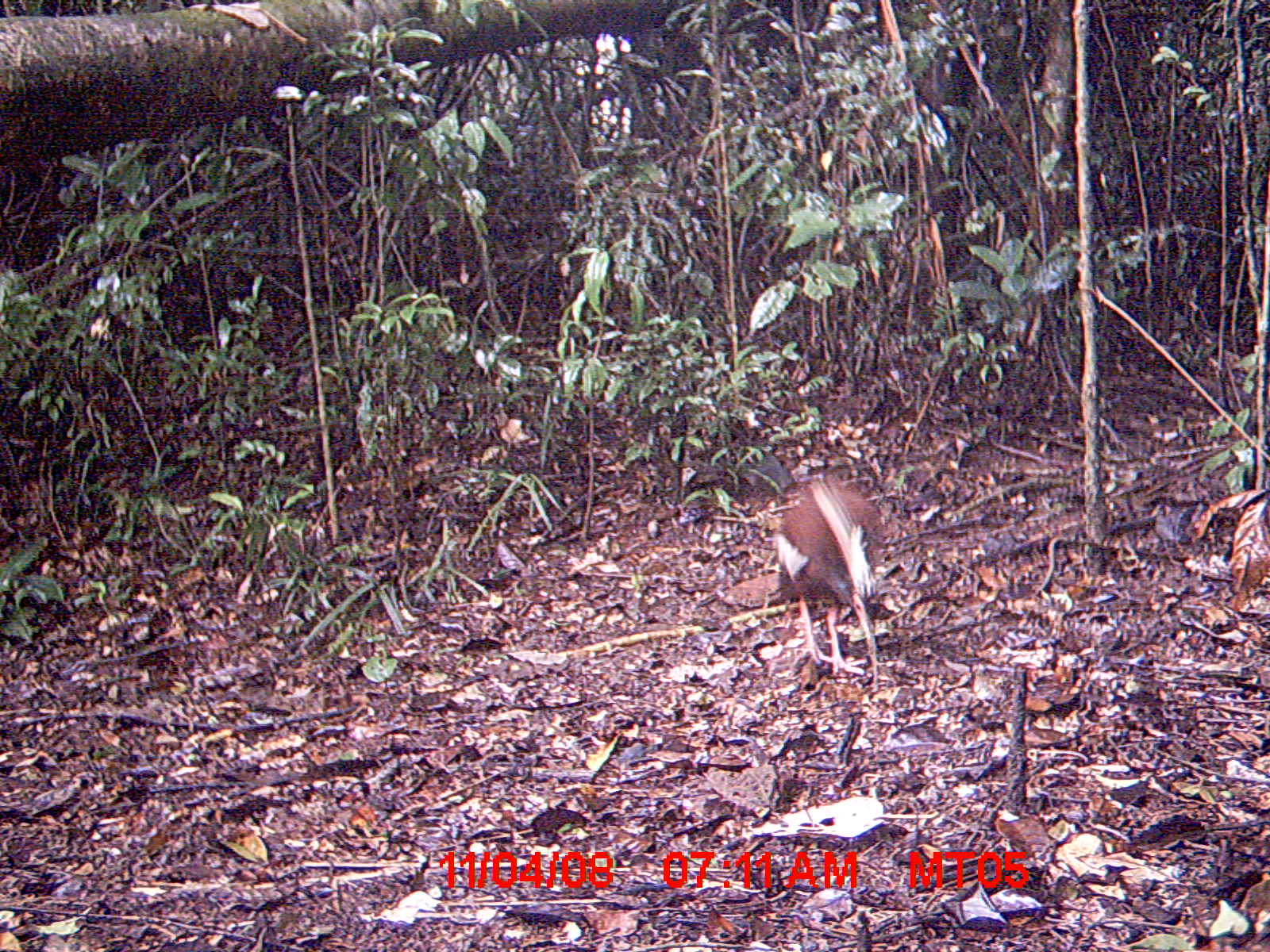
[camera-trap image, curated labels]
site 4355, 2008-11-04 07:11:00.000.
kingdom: Animalia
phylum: Chordata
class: Aves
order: Cuculiformes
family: Cuculidae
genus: Coua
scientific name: Coua serriana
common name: red-breasted coua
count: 1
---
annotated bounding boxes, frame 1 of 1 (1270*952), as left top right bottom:
coua serriana: 773 473 879 672